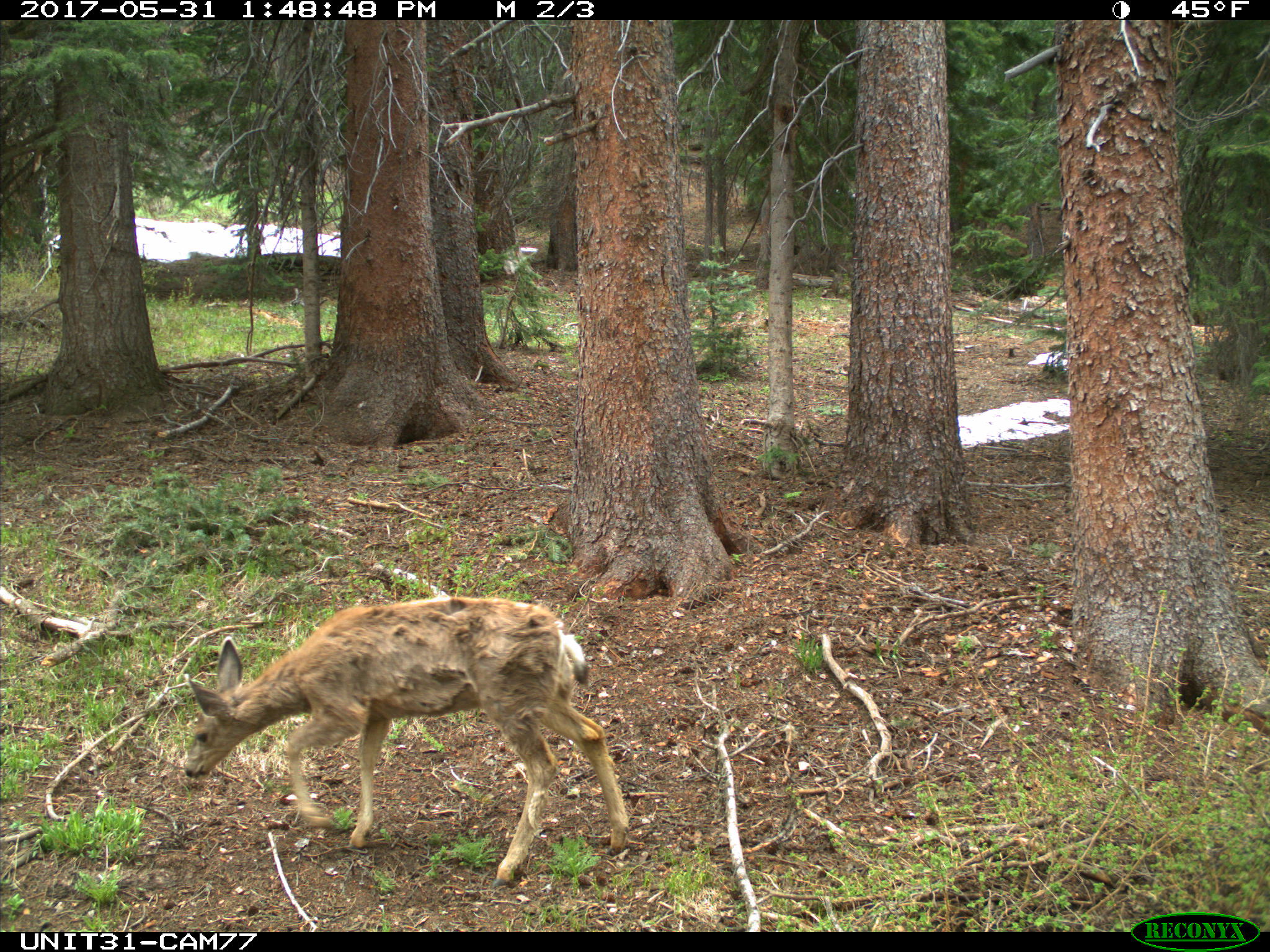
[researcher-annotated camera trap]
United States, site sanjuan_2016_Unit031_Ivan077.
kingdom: Animalia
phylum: Chordata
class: Mammalia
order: Artiodactyla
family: Cervidae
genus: Odocoileus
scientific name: Odocoileus hemionus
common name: mule deer